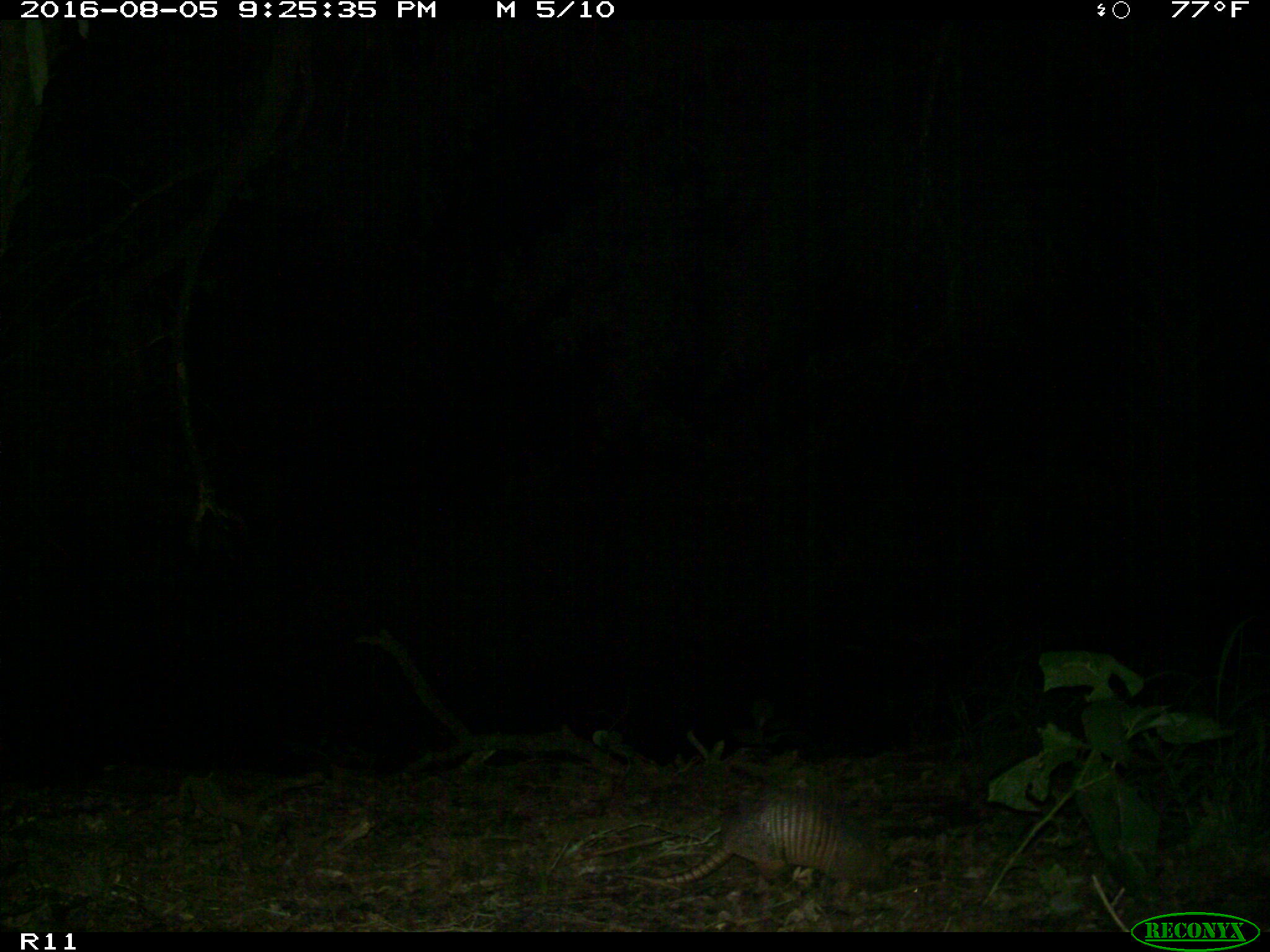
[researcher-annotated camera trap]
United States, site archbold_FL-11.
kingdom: Animalia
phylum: Chordata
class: Mammalia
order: Cingulata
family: Dasypodidae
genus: Dasypus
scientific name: Dasypus novemcinctus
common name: nine-banded armadillo